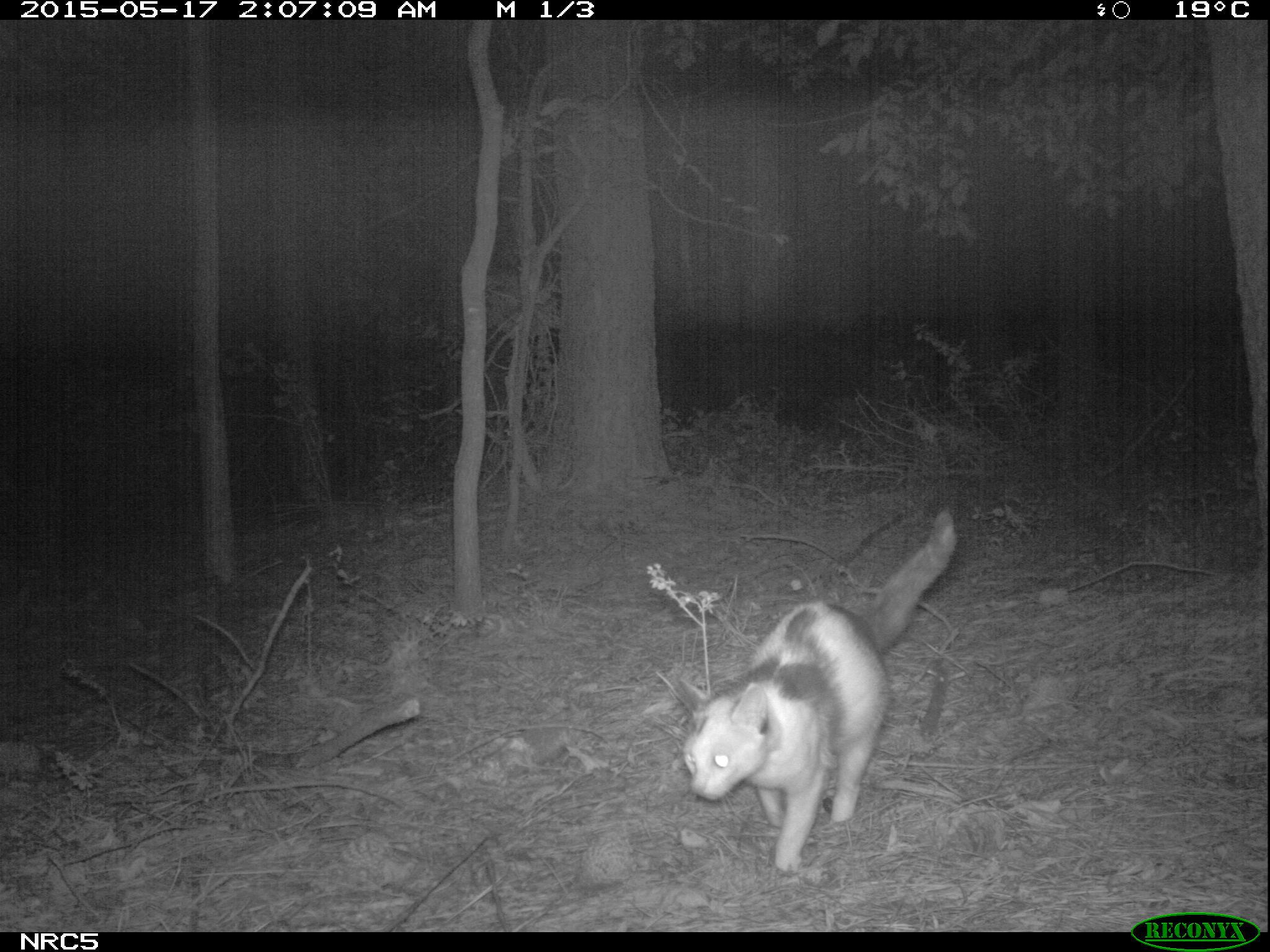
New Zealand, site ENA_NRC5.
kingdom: Animalia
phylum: Chordata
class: Mammalia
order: Carnivora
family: Felidae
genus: Felis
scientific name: Felis catus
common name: domestic cat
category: cat